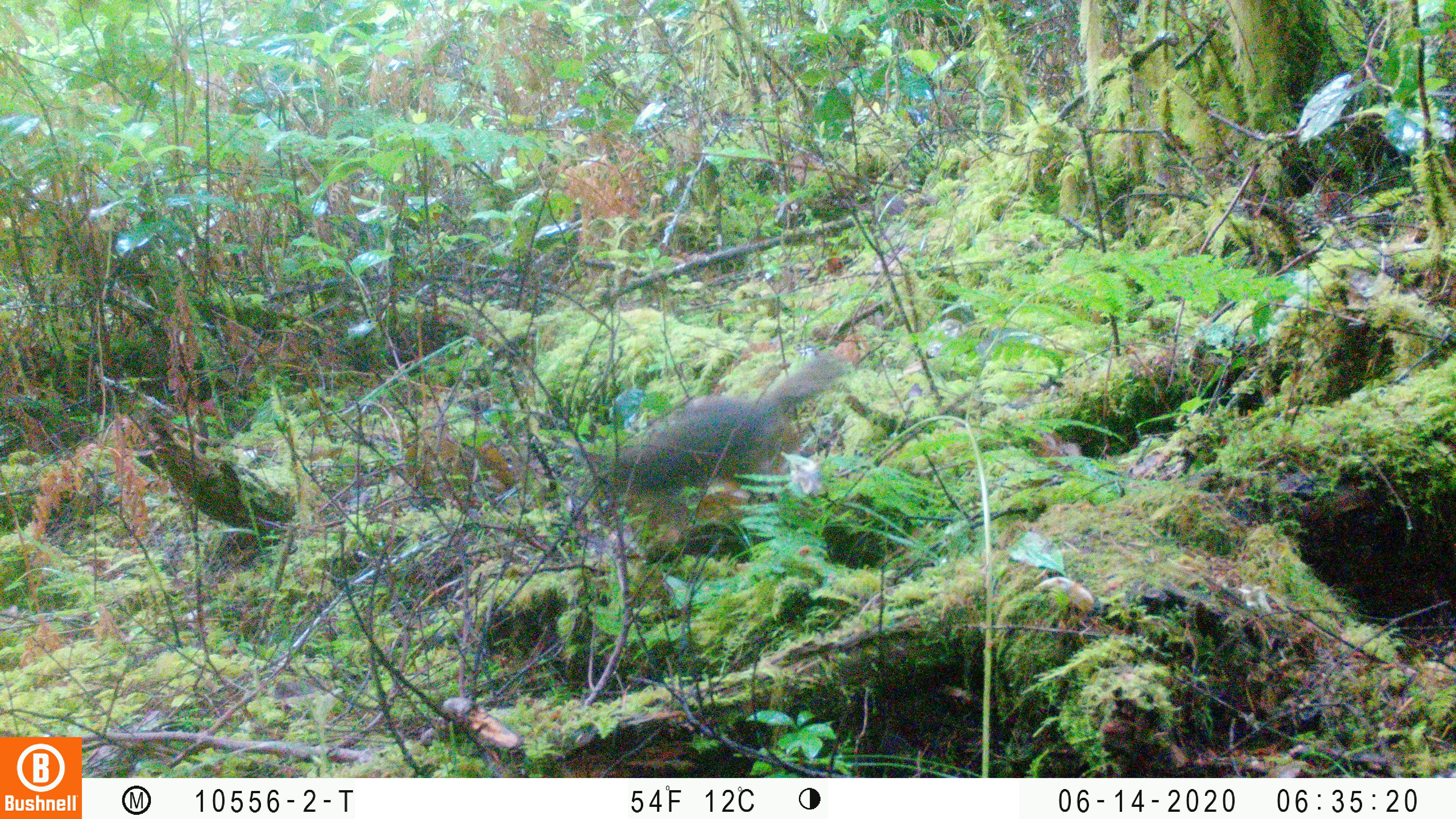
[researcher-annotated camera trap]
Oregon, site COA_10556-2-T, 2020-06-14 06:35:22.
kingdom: Animalia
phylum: Chordata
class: Mammalia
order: Rodentia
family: Sciuridae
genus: Tamiasciurus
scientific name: Tamiasciurus douglasii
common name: douglas squirrel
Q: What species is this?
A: Douglas squirrel (Tamiasciurus douglasii).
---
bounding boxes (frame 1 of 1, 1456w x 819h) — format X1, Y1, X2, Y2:
douglas squirrel: 605, 358, 843, 522